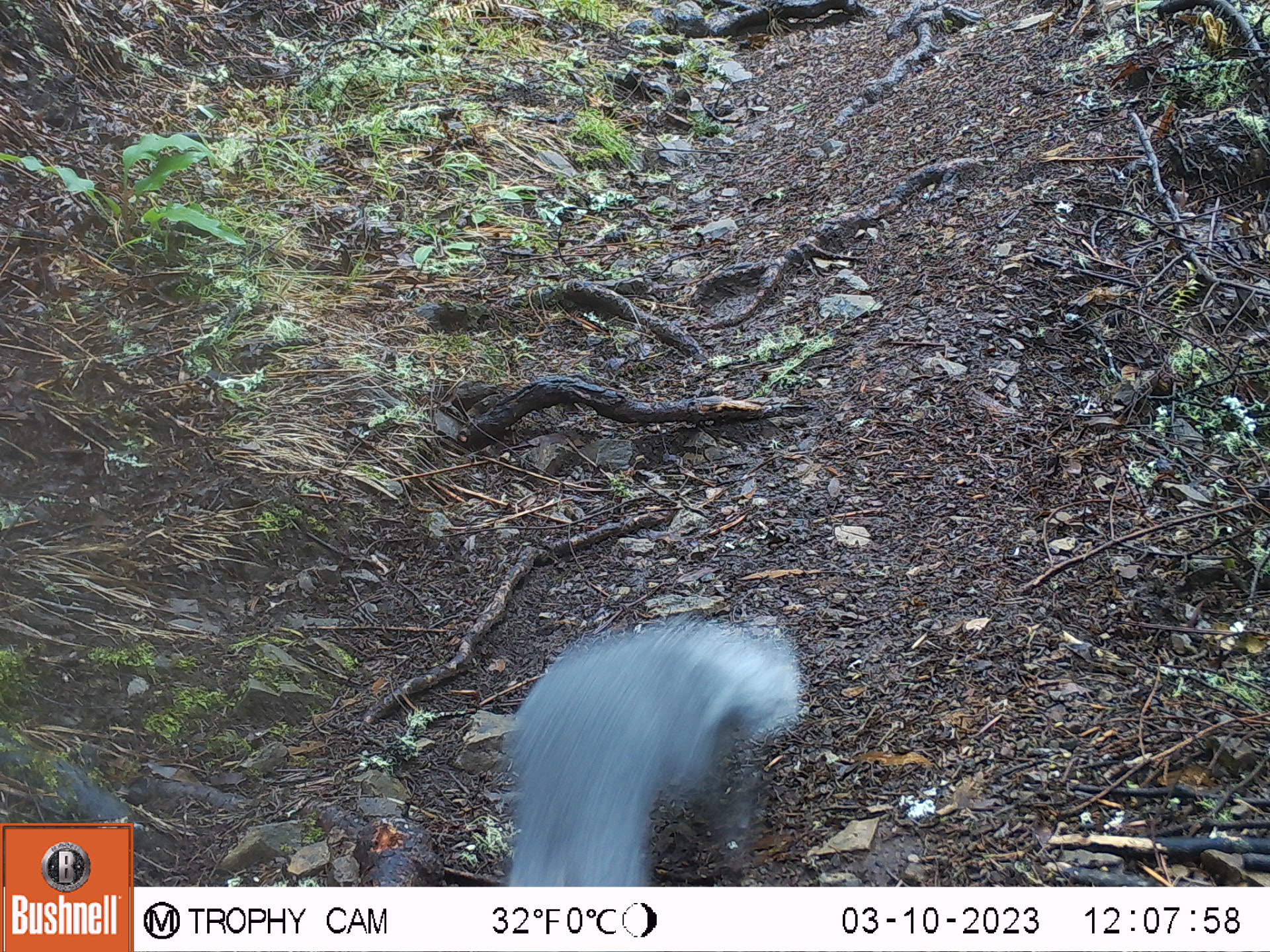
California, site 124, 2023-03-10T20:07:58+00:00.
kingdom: Animalia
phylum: Chordata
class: Mammalia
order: Rodentia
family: Sciuridae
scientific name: Sciuridae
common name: squirrel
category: unknown squirrel